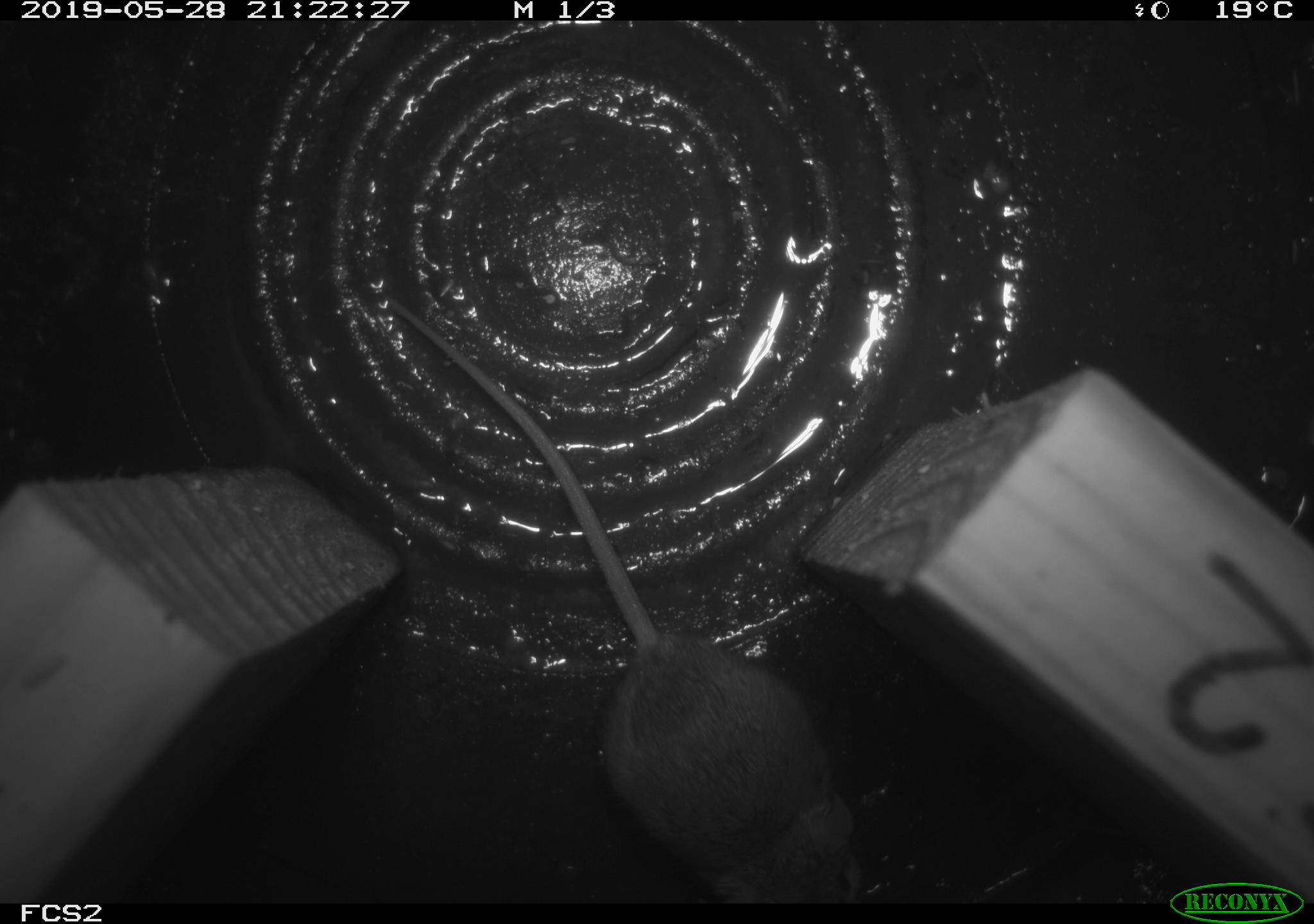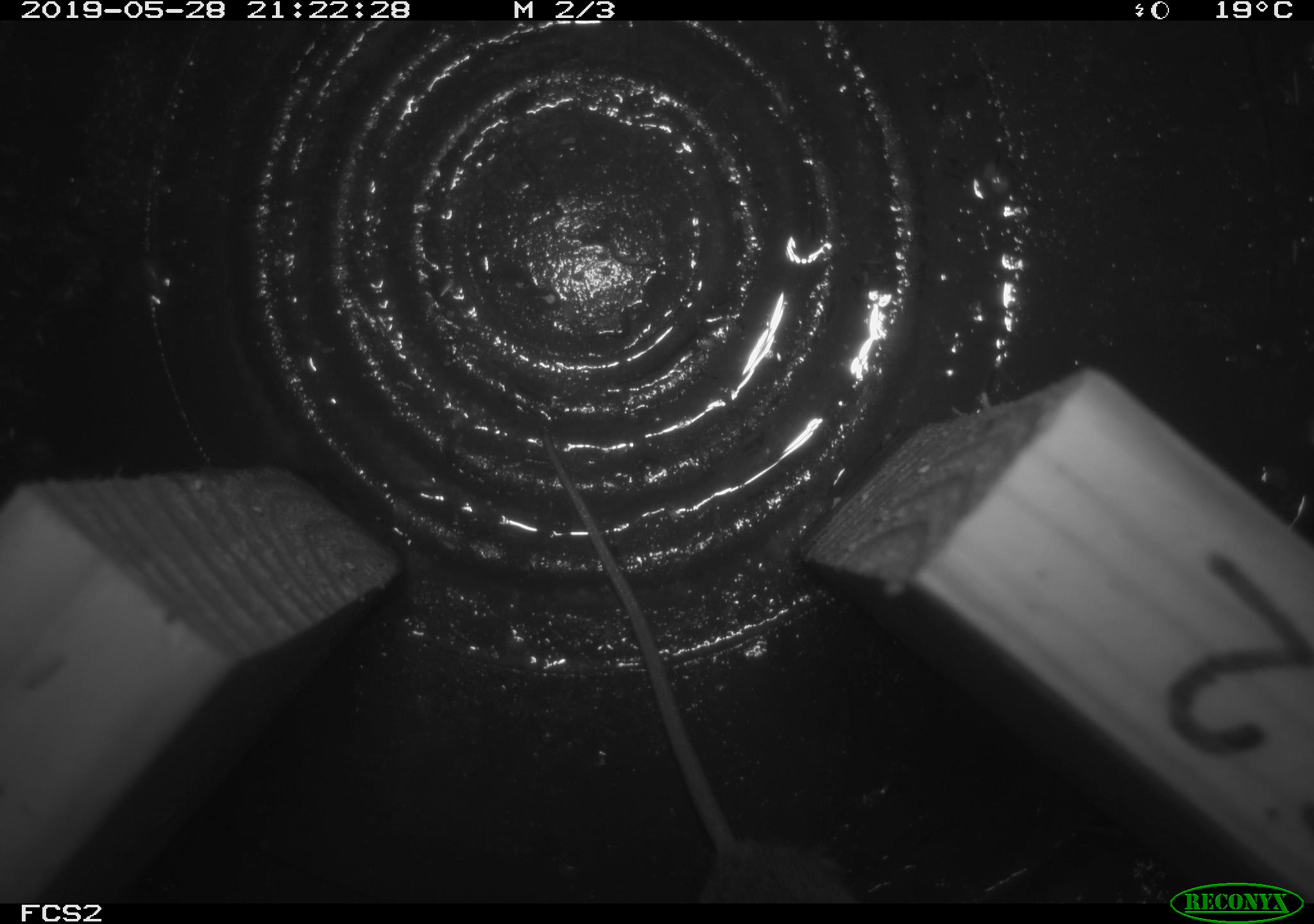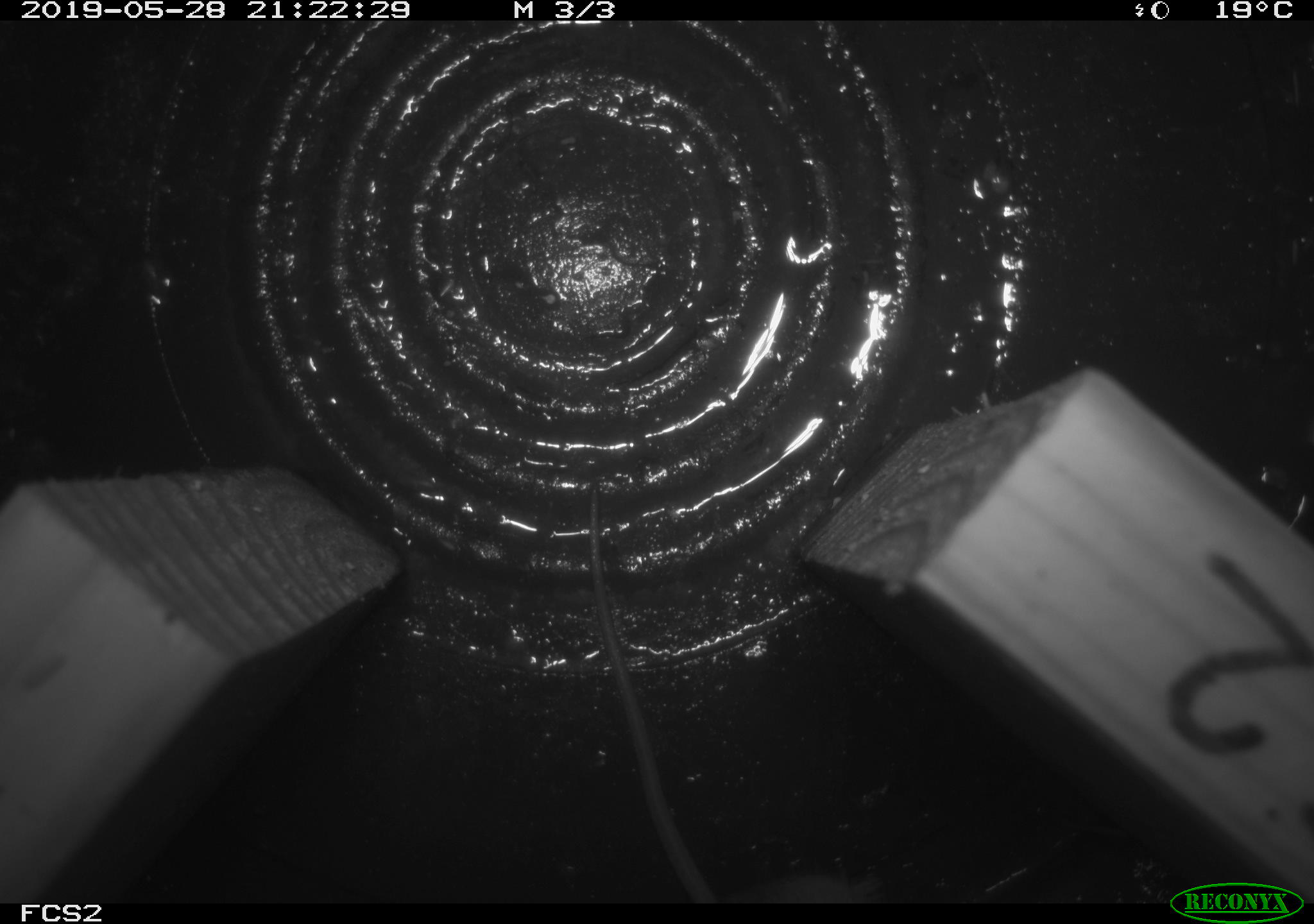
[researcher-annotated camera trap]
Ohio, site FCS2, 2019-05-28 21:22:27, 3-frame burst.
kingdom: Animalia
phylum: Chordata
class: Mammalia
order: Rodentia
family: Cricetidae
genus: Peromyscus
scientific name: Peromyscus leucopus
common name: white-footed mouse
White-footed mouse (Peromyscus leucopus).